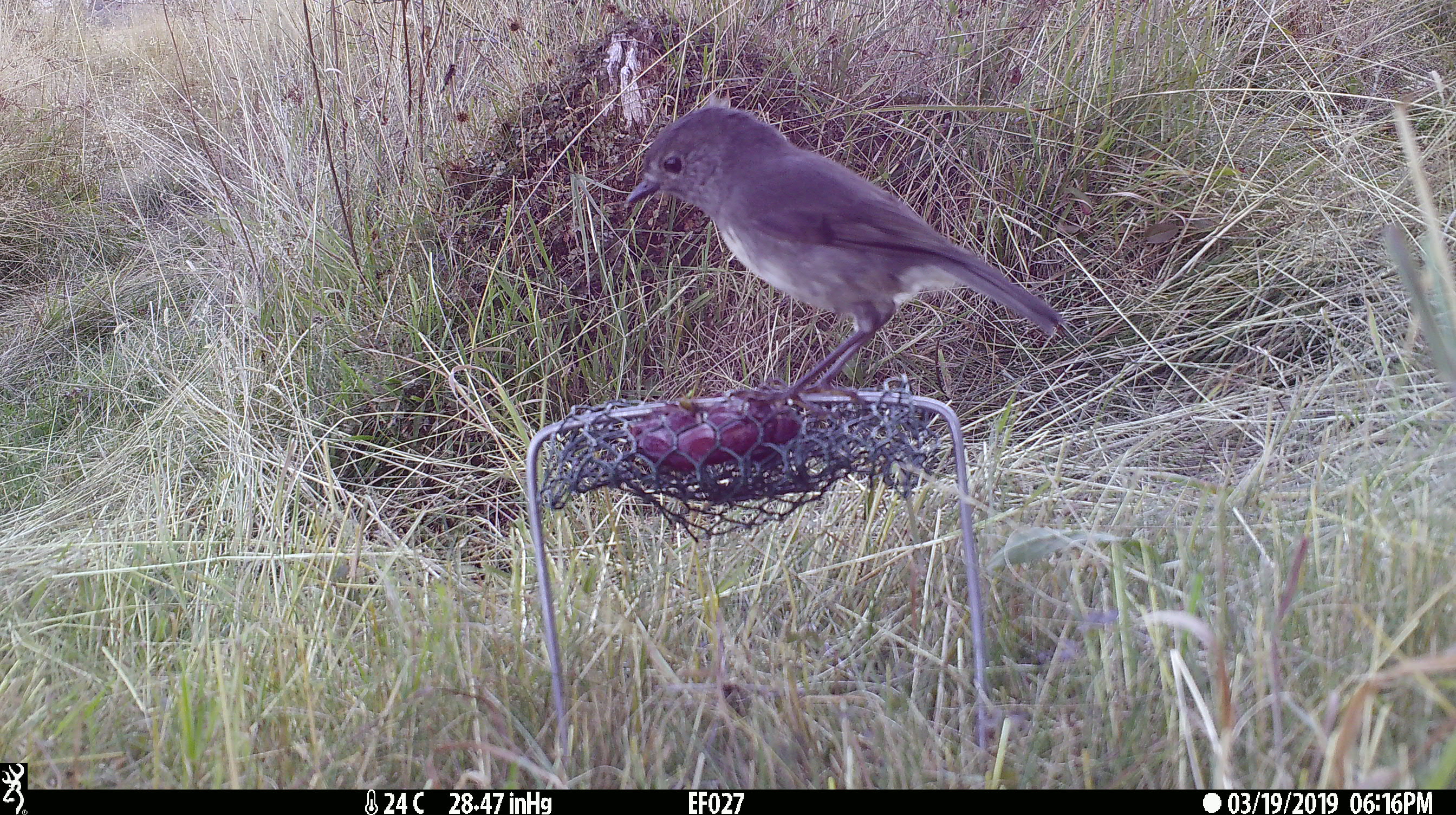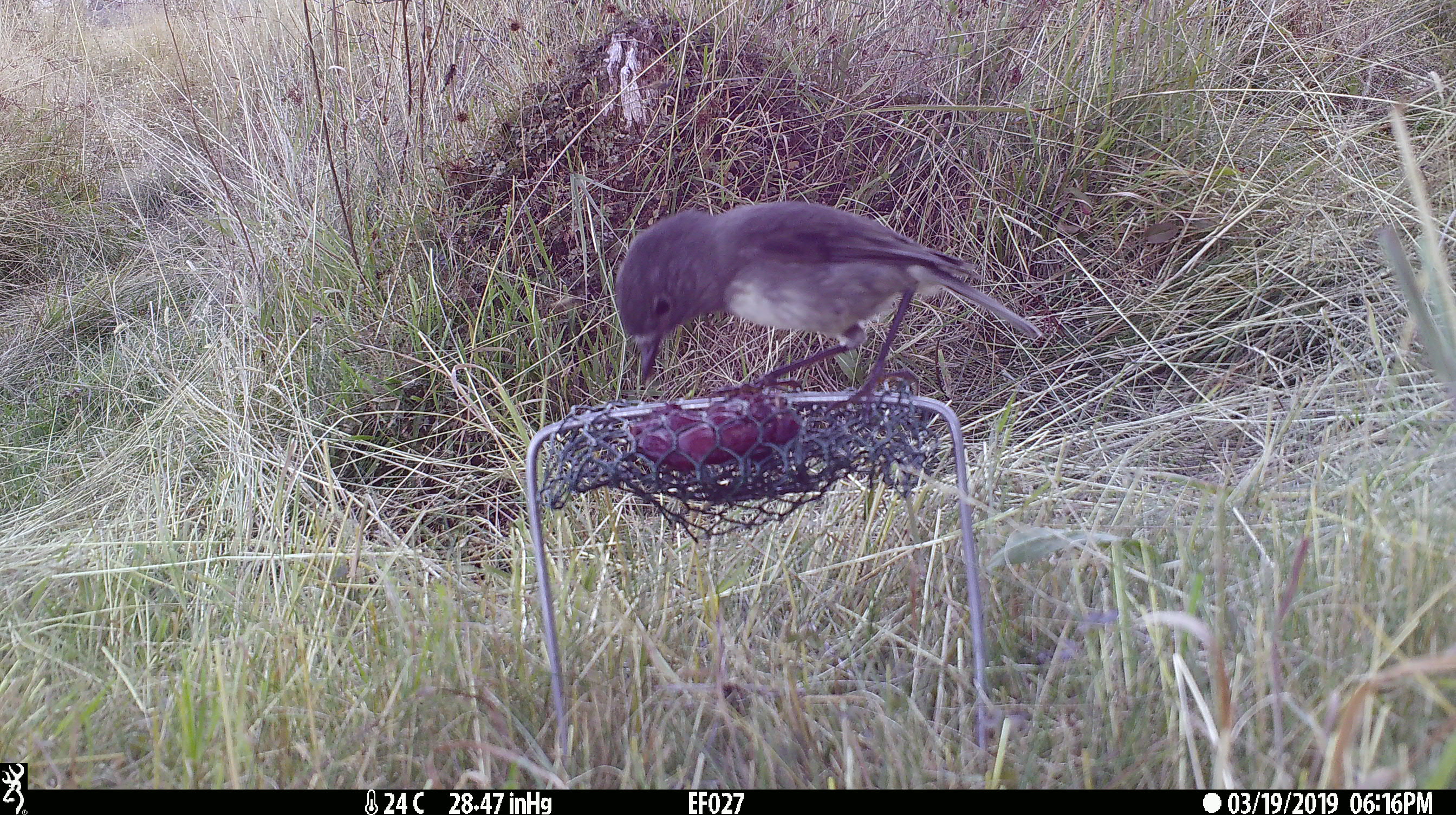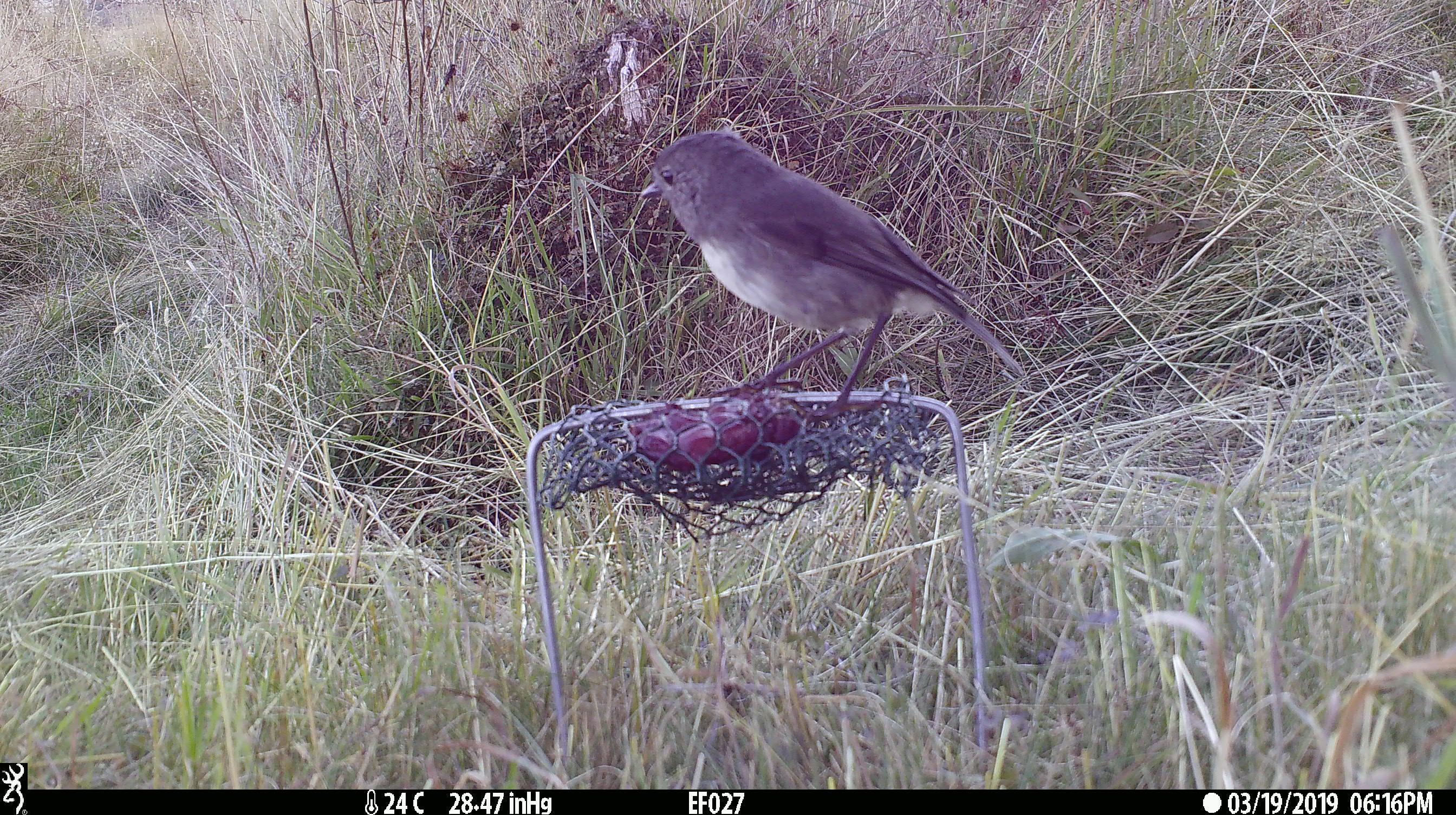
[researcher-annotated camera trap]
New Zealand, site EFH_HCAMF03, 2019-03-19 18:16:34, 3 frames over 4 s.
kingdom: Animalia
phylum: Chordata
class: Aves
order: Passeriformes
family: Petroicidae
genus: Petroica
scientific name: Petroica australis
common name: new zealand robin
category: robin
Robin (new zealand robin) (Petroica australis).